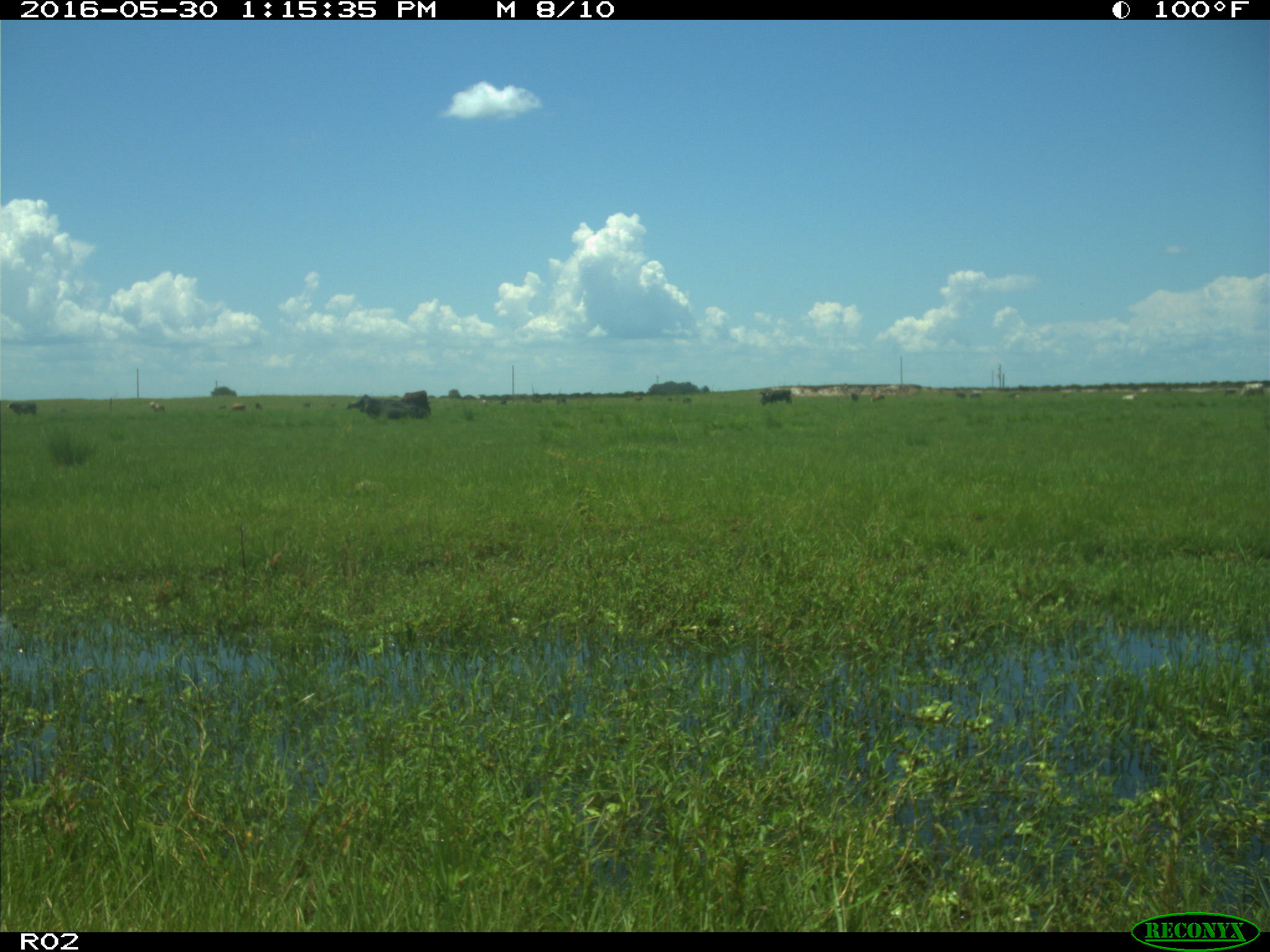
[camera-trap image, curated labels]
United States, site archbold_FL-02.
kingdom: Animalia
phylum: Chordata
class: Mammalia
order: Artiodactyla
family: Bovidae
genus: Bos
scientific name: Bos taurus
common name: domestic cow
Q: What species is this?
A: Bos taurus (domestic cow).